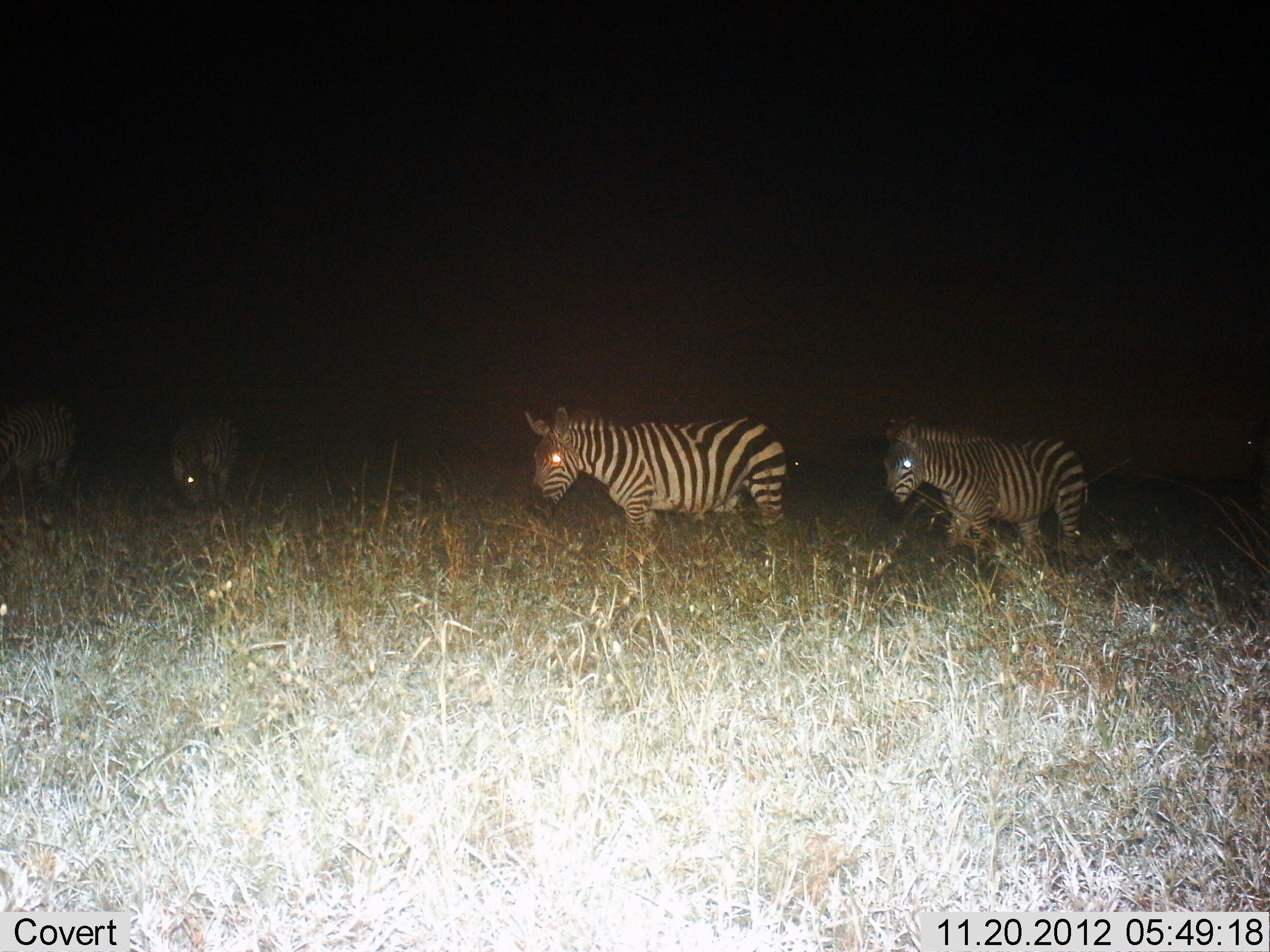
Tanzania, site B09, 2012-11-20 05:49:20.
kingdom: Animalia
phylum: Chordata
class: Mammalia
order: Perissodactyla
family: Equidae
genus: Equus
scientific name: Equus quagga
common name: plains zebra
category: zebra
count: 4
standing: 50%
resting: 0%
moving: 60%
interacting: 0%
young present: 0%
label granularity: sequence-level